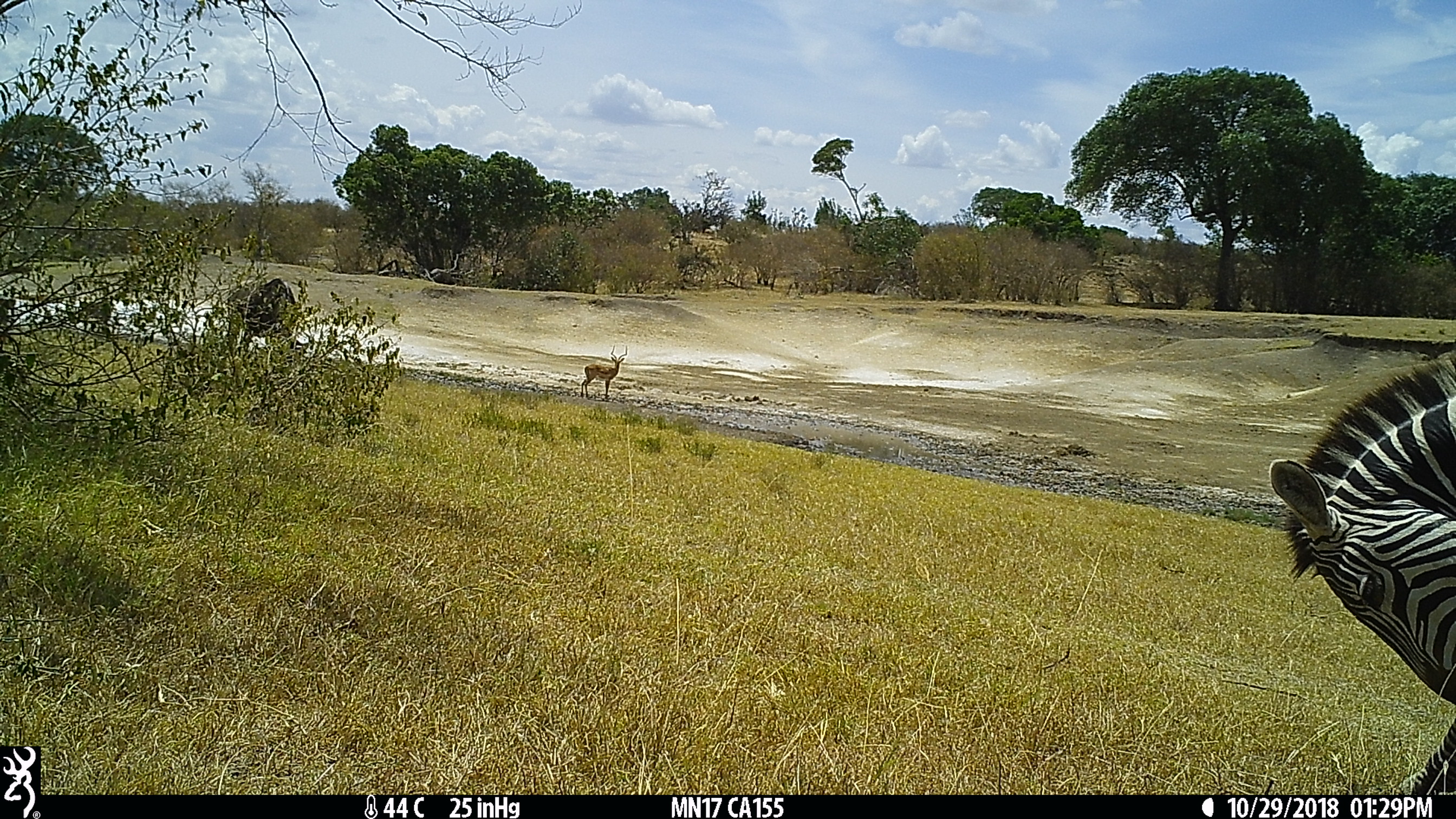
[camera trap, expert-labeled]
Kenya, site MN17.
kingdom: Animalia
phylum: Chordata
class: Mammalia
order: Perissodactyla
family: Equidae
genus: Equus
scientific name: Equus quagga burchellii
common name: burchell's zebra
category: zebra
Zebra (burchell's zebra) (Equus quagga burchellii).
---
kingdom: Animalia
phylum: Chordata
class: Mammalia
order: Artiodactyla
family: Bovidae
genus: Connochaetes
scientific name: Connochaetes taurinus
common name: blue wildebeest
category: wildebeest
Wildebeest (blue wildebeest) (Connochaetes taurinus).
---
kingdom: Animalia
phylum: Chordata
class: Mammalia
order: Artiodactyla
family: Bovidae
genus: Aepyceros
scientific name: Aepyceros melampus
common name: impala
Impala (Aepyceros melampus).